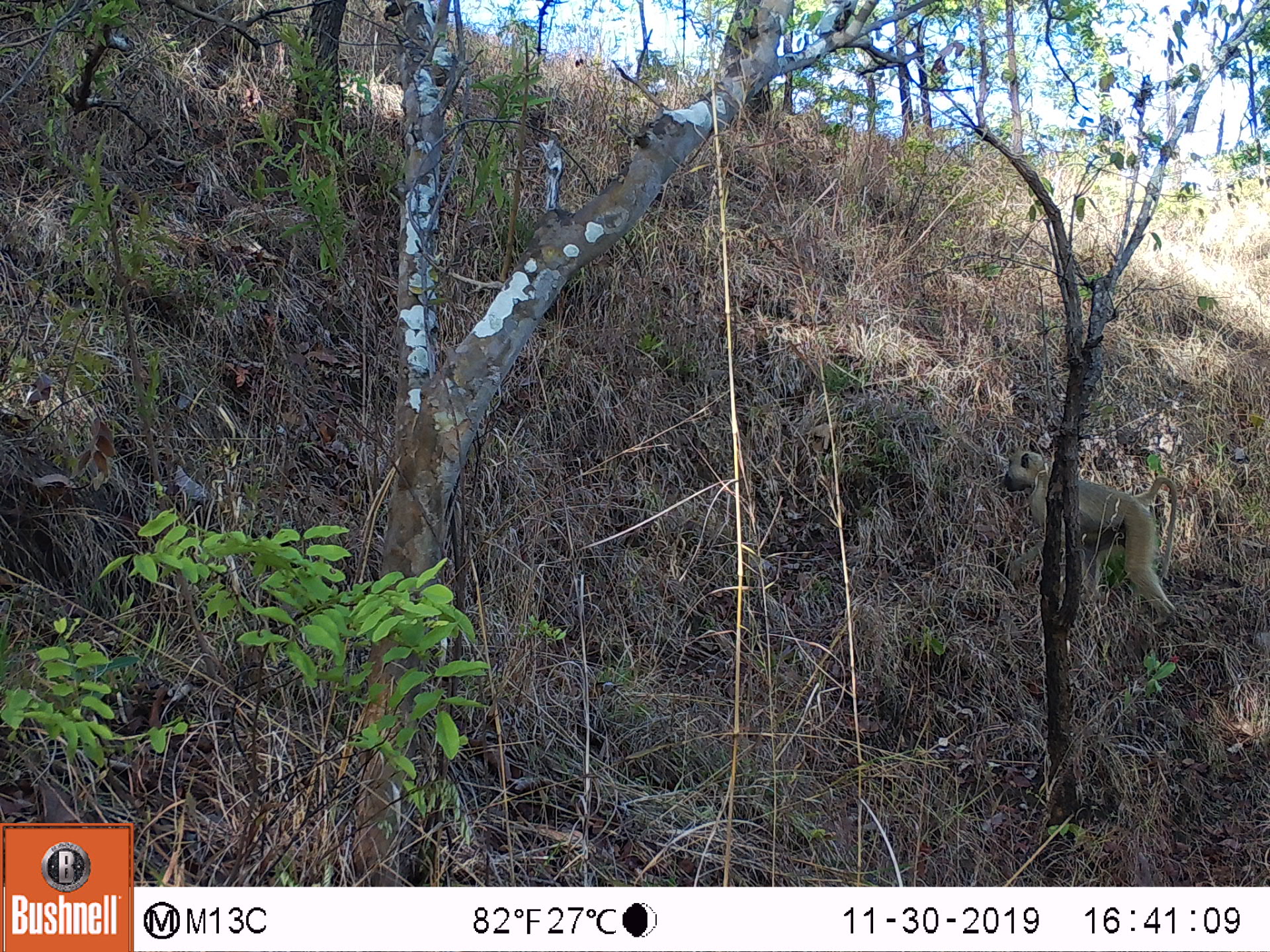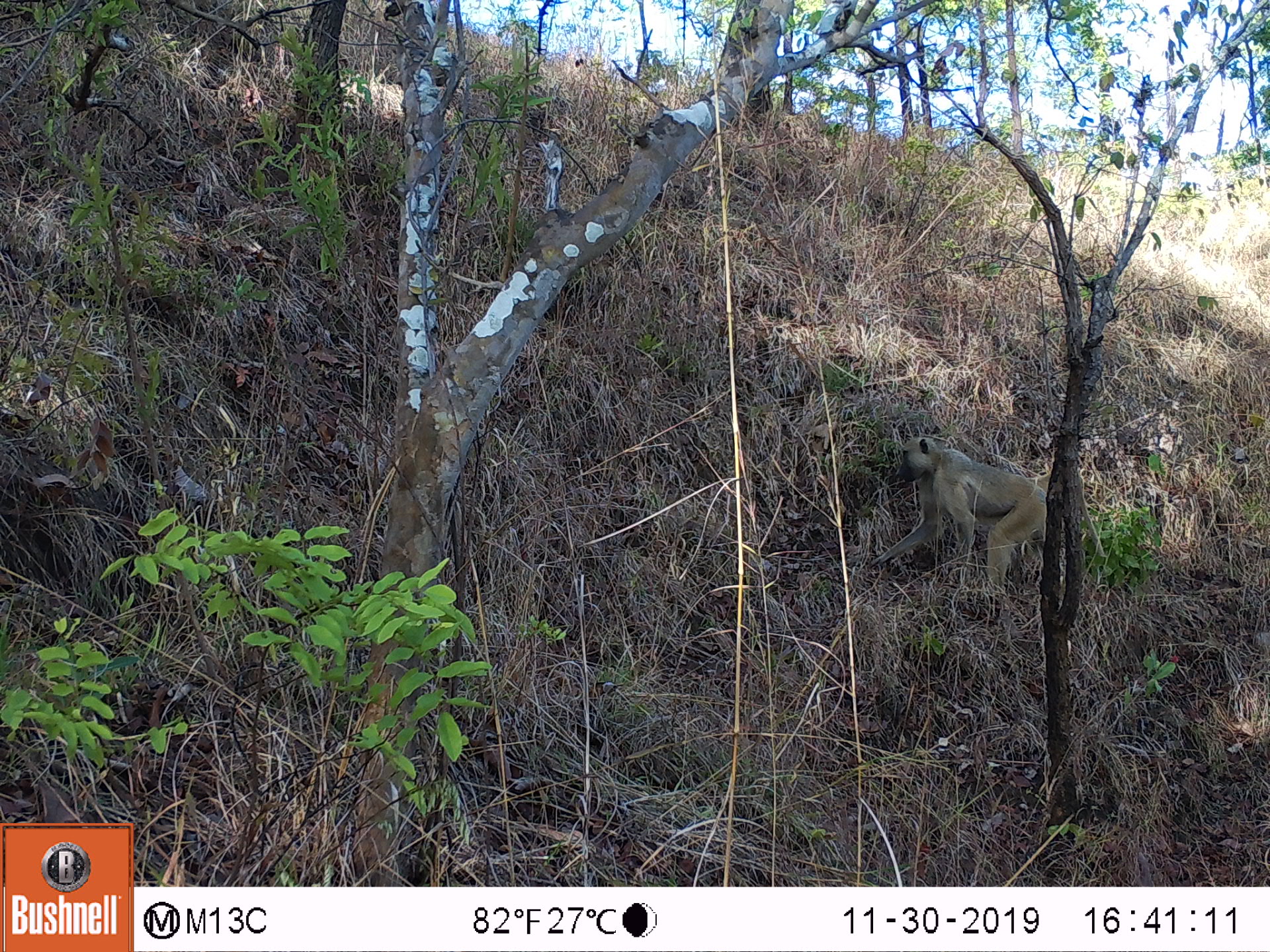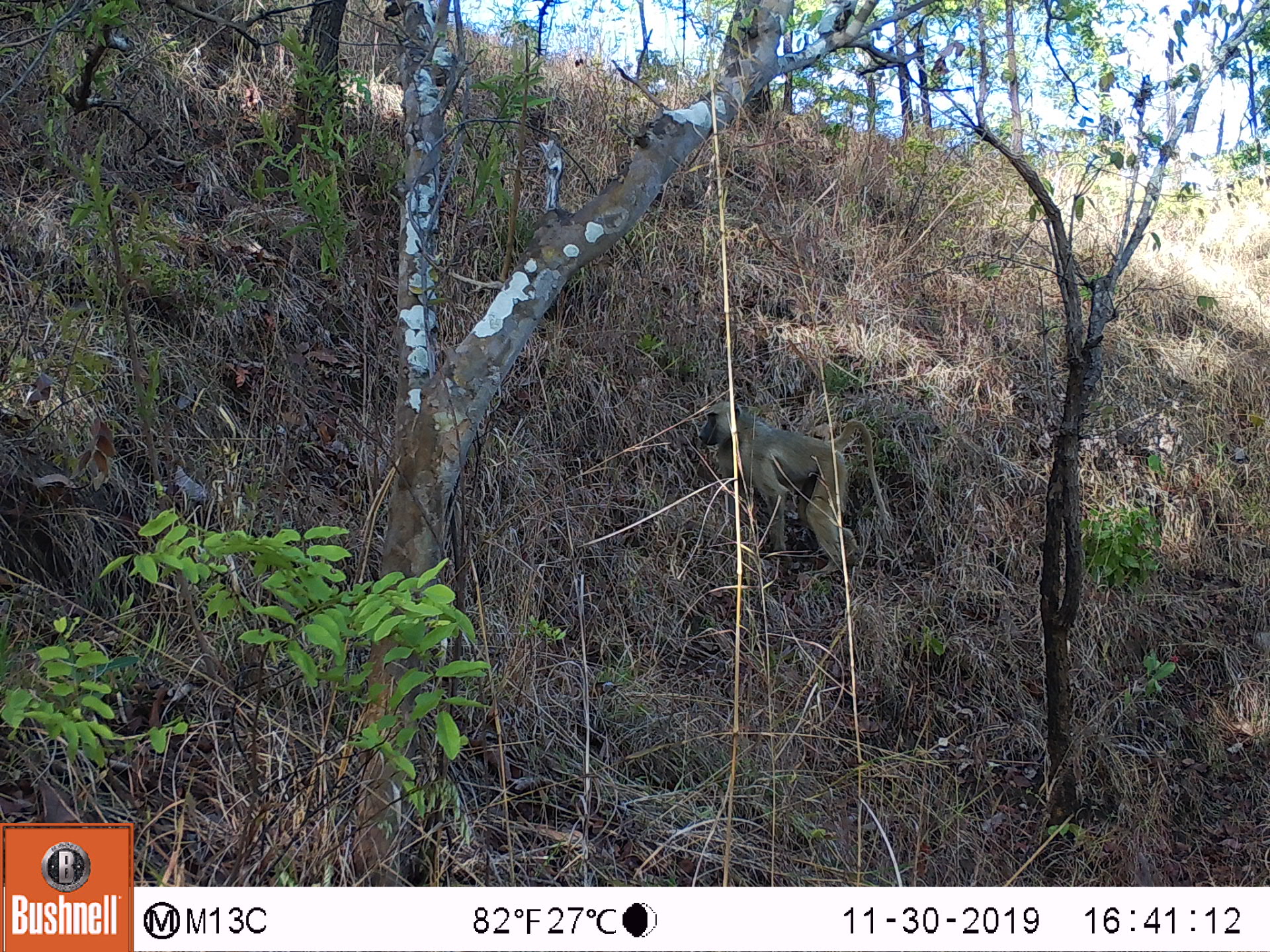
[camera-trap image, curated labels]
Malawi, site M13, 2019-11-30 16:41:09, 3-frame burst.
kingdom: Animalia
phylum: Chordata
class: Mammalia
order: Primates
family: Cercopithecidae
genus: Papio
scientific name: Papio cynocephalus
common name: yellow baboon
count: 1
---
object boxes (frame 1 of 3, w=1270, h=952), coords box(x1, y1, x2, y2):
yellow baboon: box(1000, 444, 1182, 619)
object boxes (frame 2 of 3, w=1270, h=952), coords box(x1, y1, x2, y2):
yellow baboon: box(878, 427, 1054, 617)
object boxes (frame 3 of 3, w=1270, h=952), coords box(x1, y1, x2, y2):
yellow baboon: box(690, 395, 892, 577)